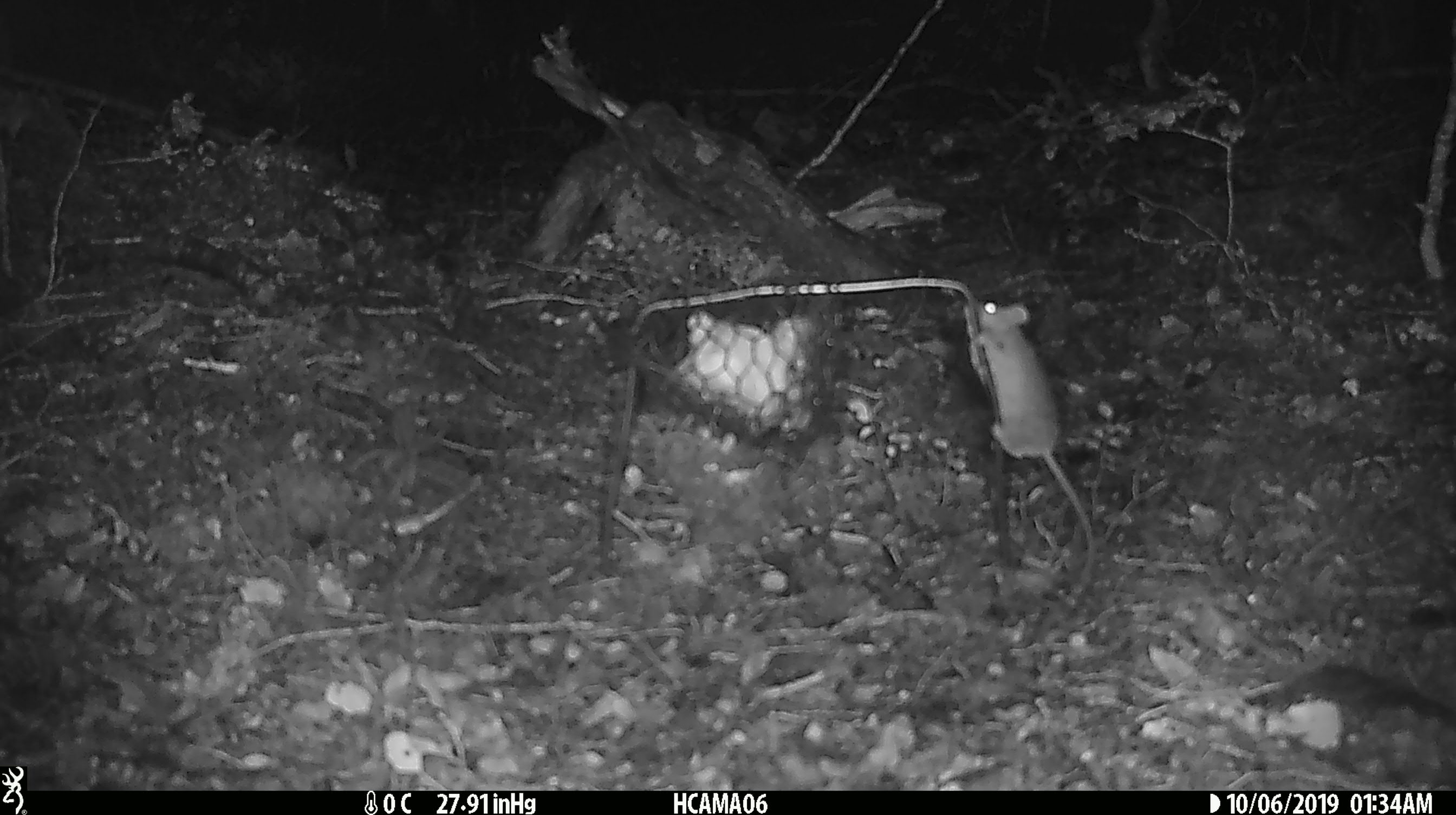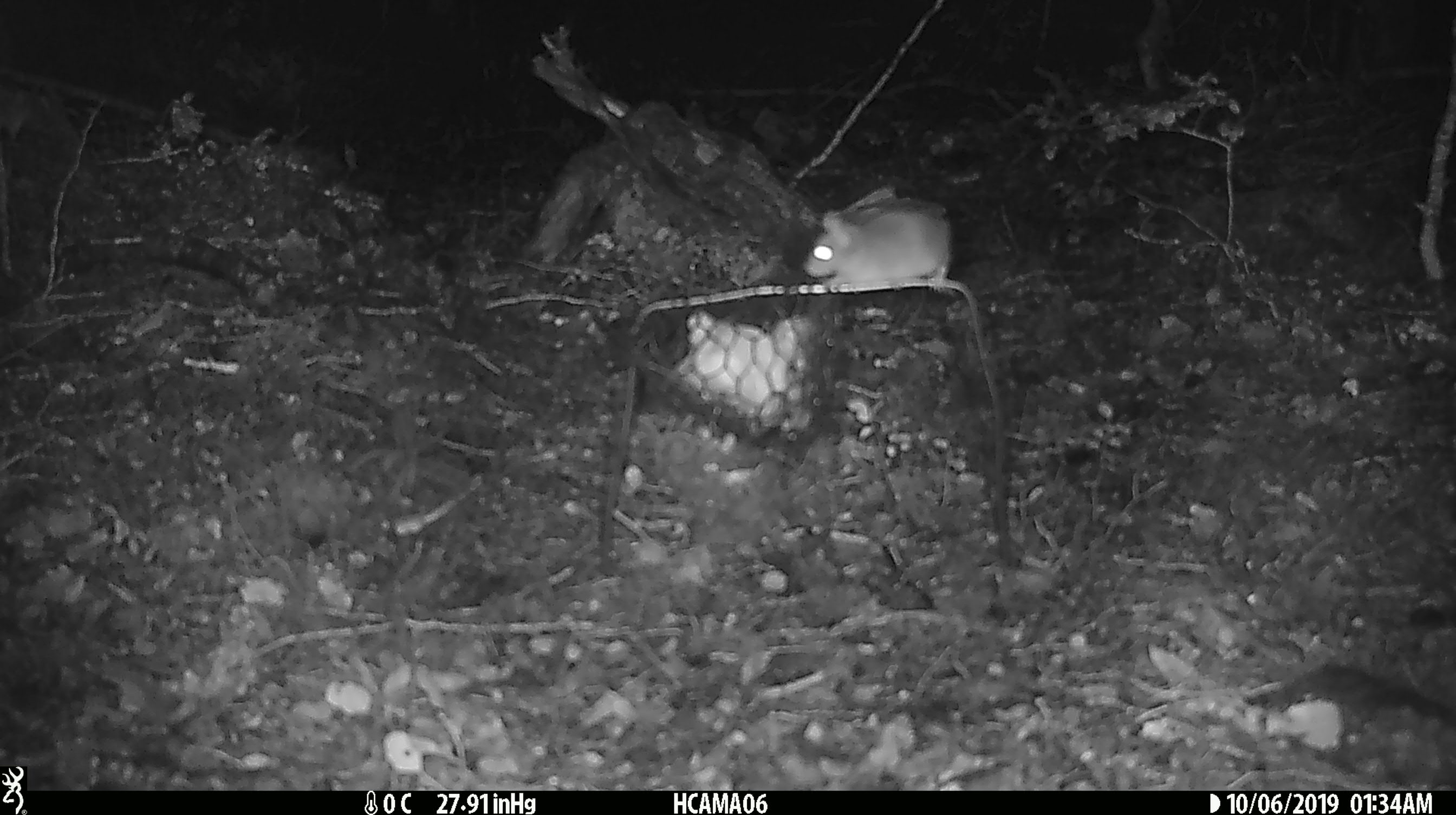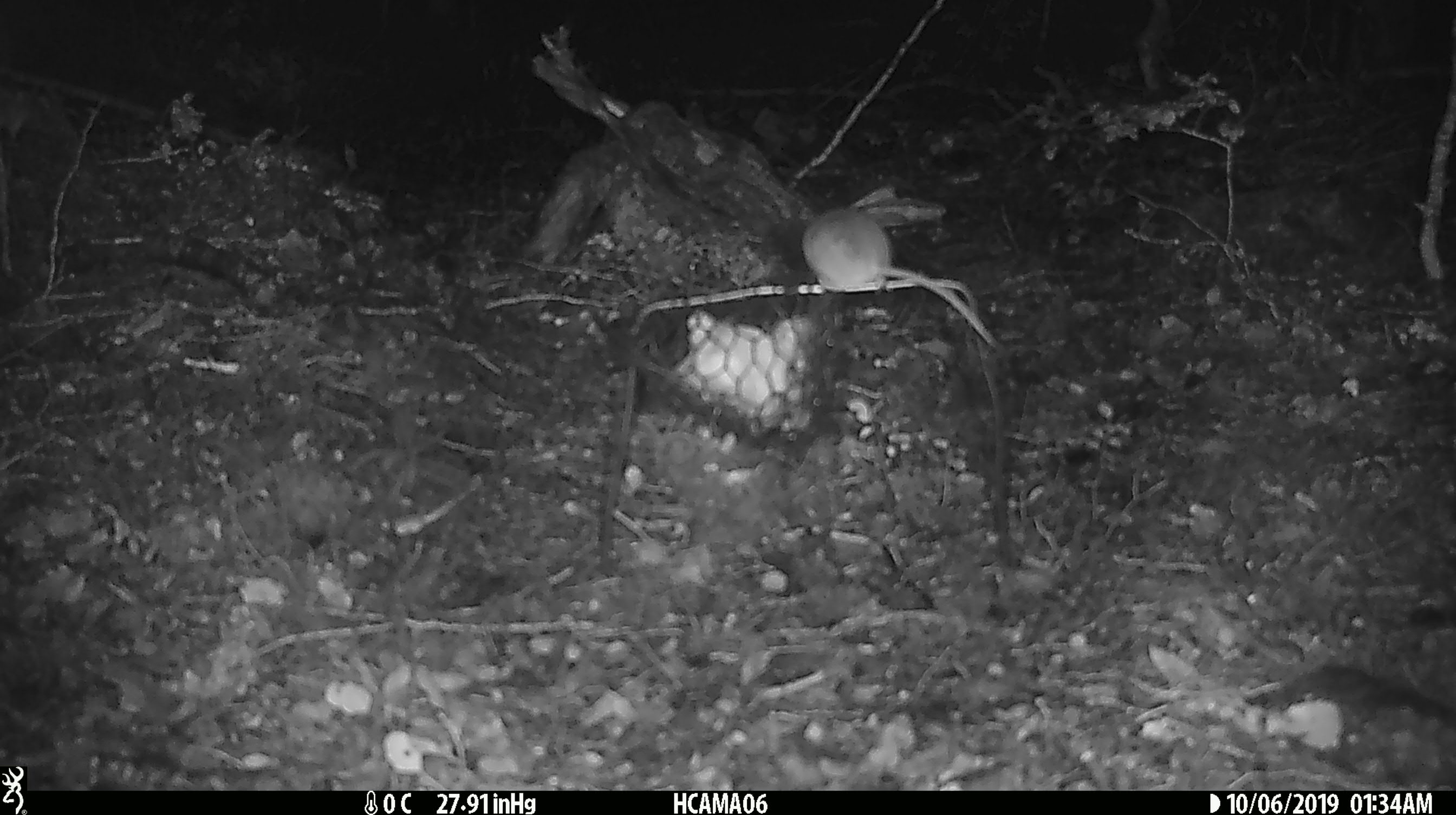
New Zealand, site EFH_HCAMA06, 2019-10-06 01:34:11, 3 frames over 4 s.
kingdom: Animalia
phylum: Chordata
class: Mammalia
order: Rodentia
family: Muridae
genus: Mus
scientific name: Mus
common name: mouse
Mouse (Mus).